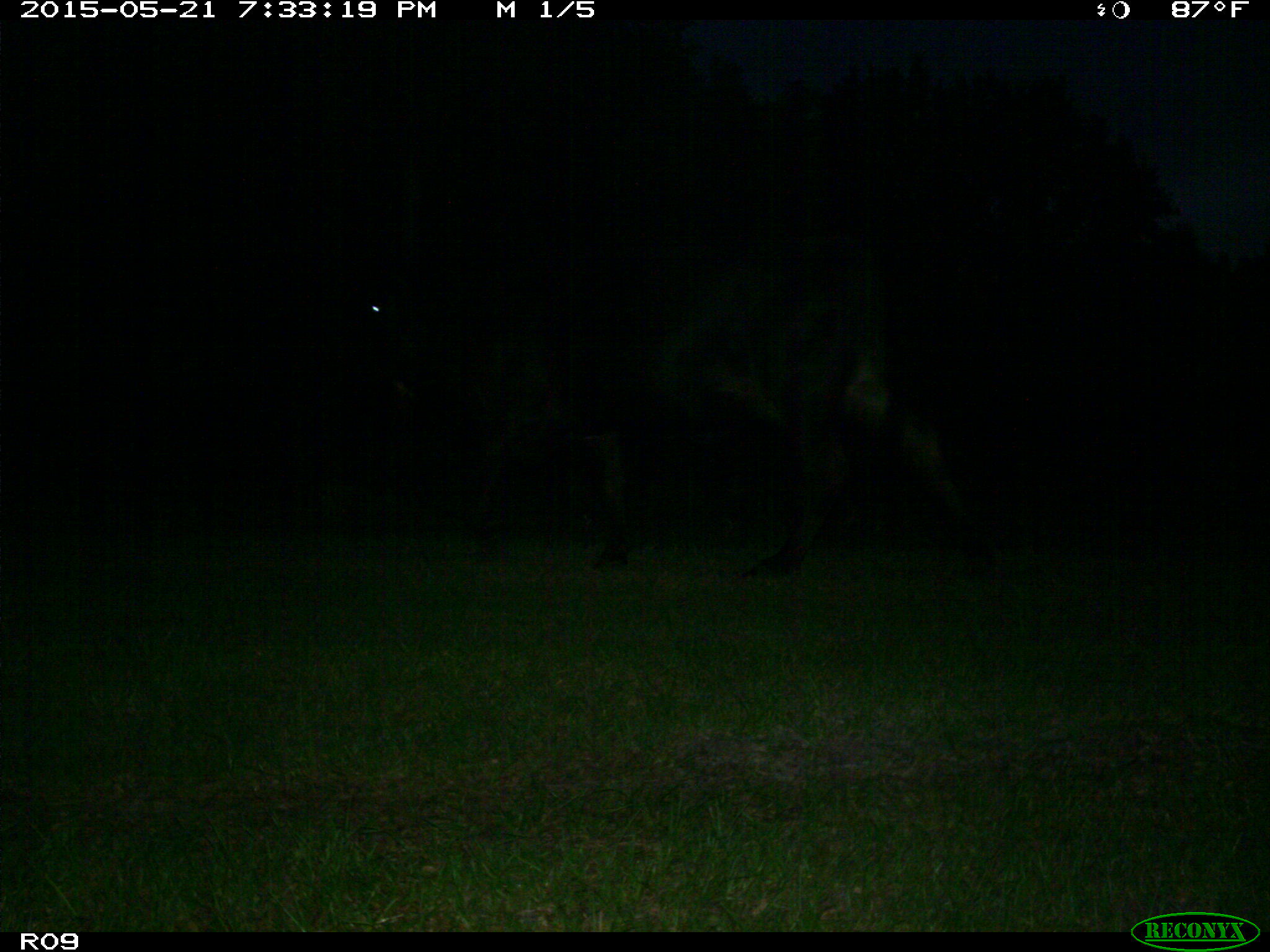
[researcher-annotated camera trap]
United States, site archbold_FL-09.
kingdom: Animalia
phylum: Chordata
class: Mammalia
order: Artiodactyla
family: Bovidae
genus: Bos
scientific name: Bos taurus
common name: domestic cow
Bos taurus (domestic cow).